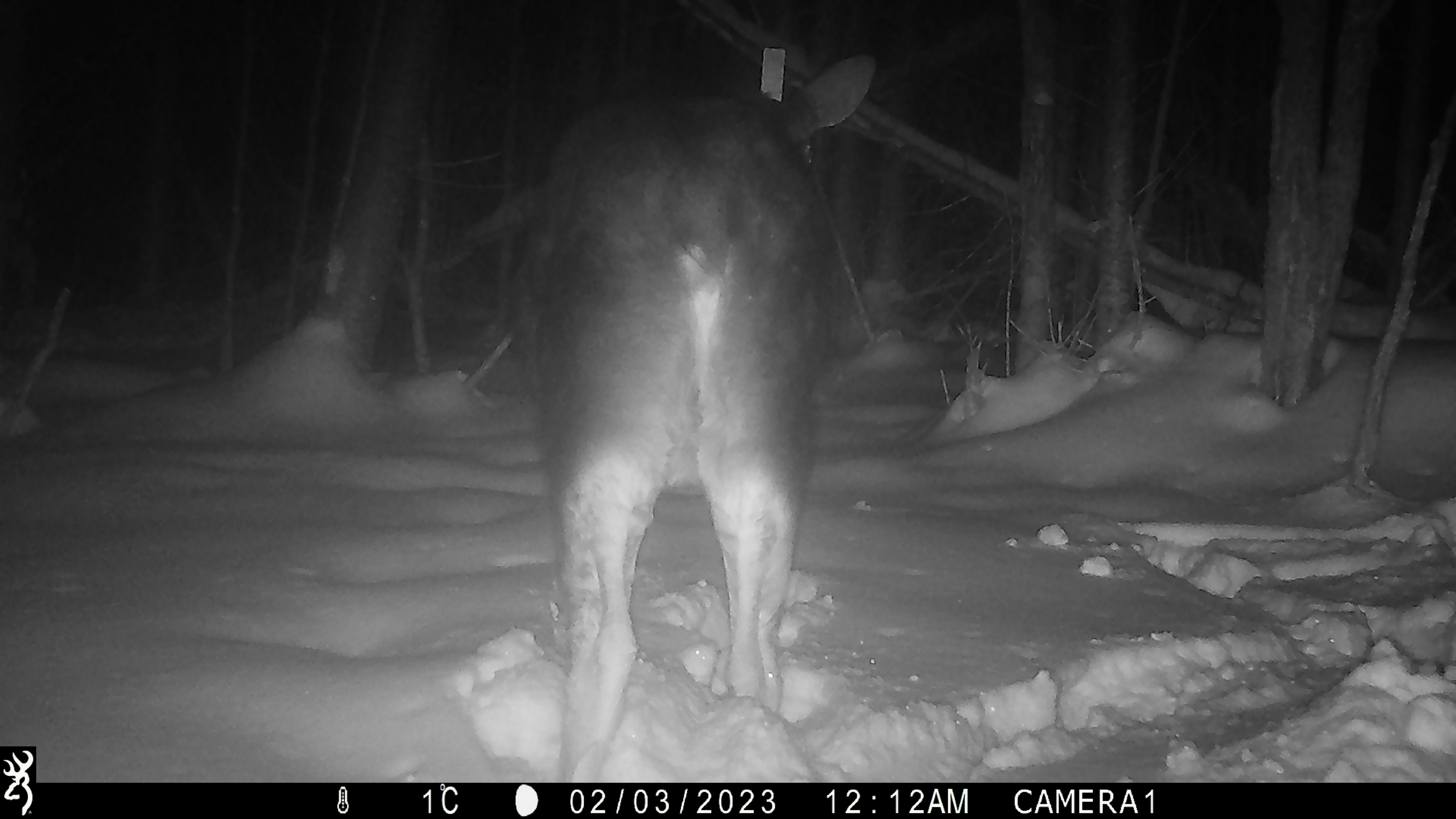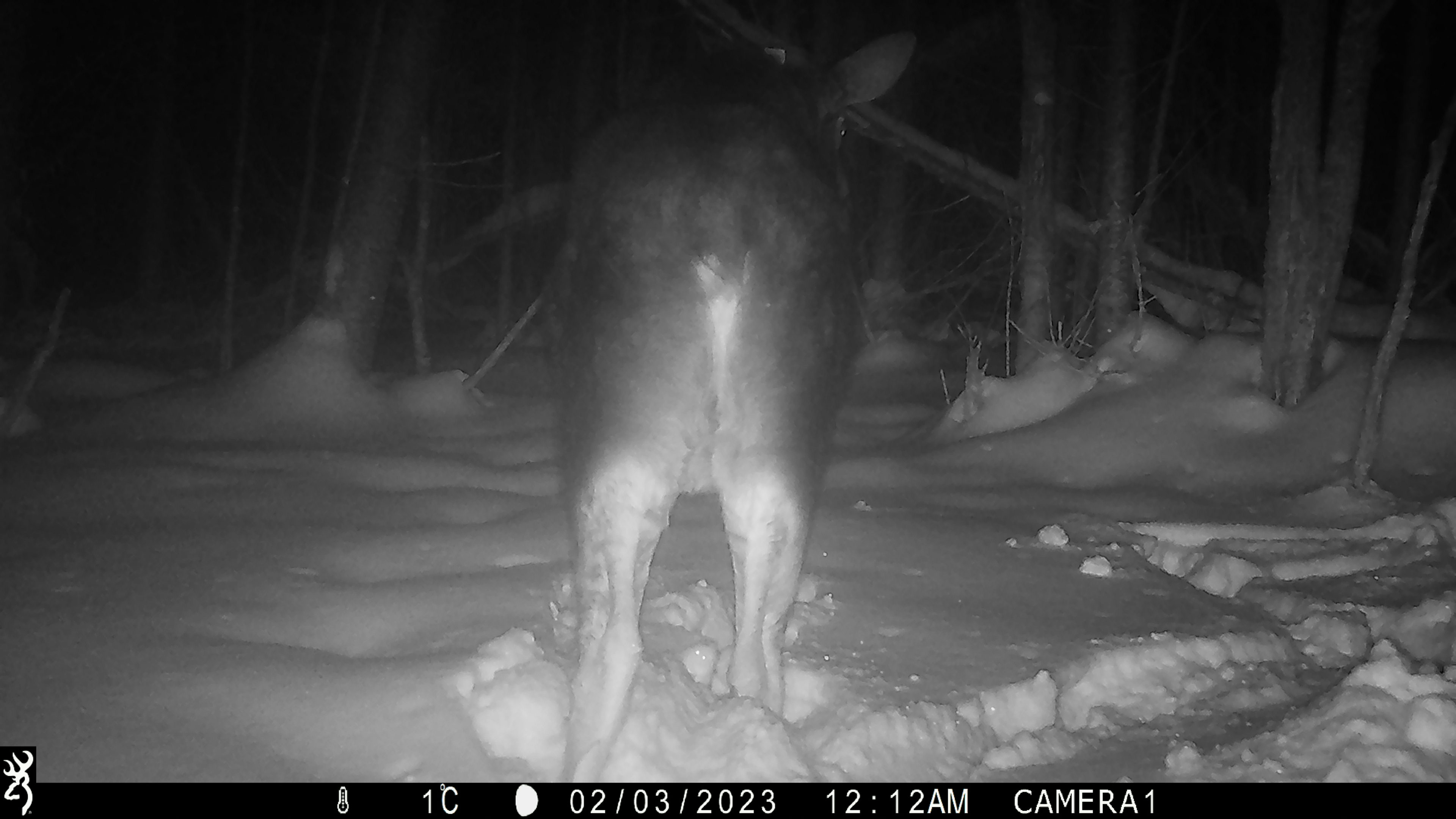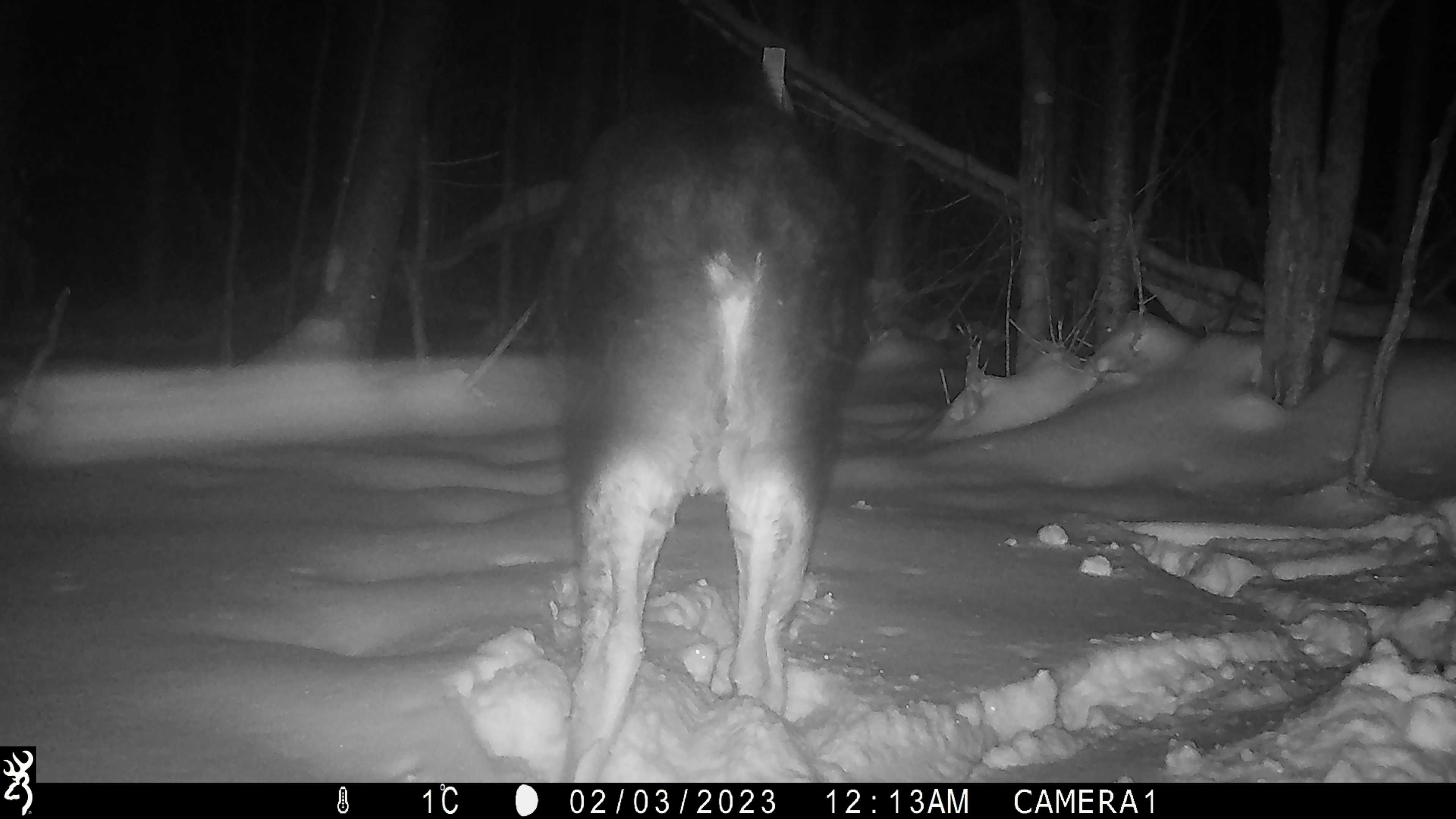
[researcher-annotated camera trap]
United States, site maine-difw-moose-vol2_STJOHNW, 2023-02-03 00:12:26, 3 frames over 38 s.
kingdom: Animalia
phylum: Chordata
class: Mammalia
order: Artiodactyla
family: Cervidae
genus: Alces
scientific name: Alces alces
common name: moose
Moose (Alces alces).